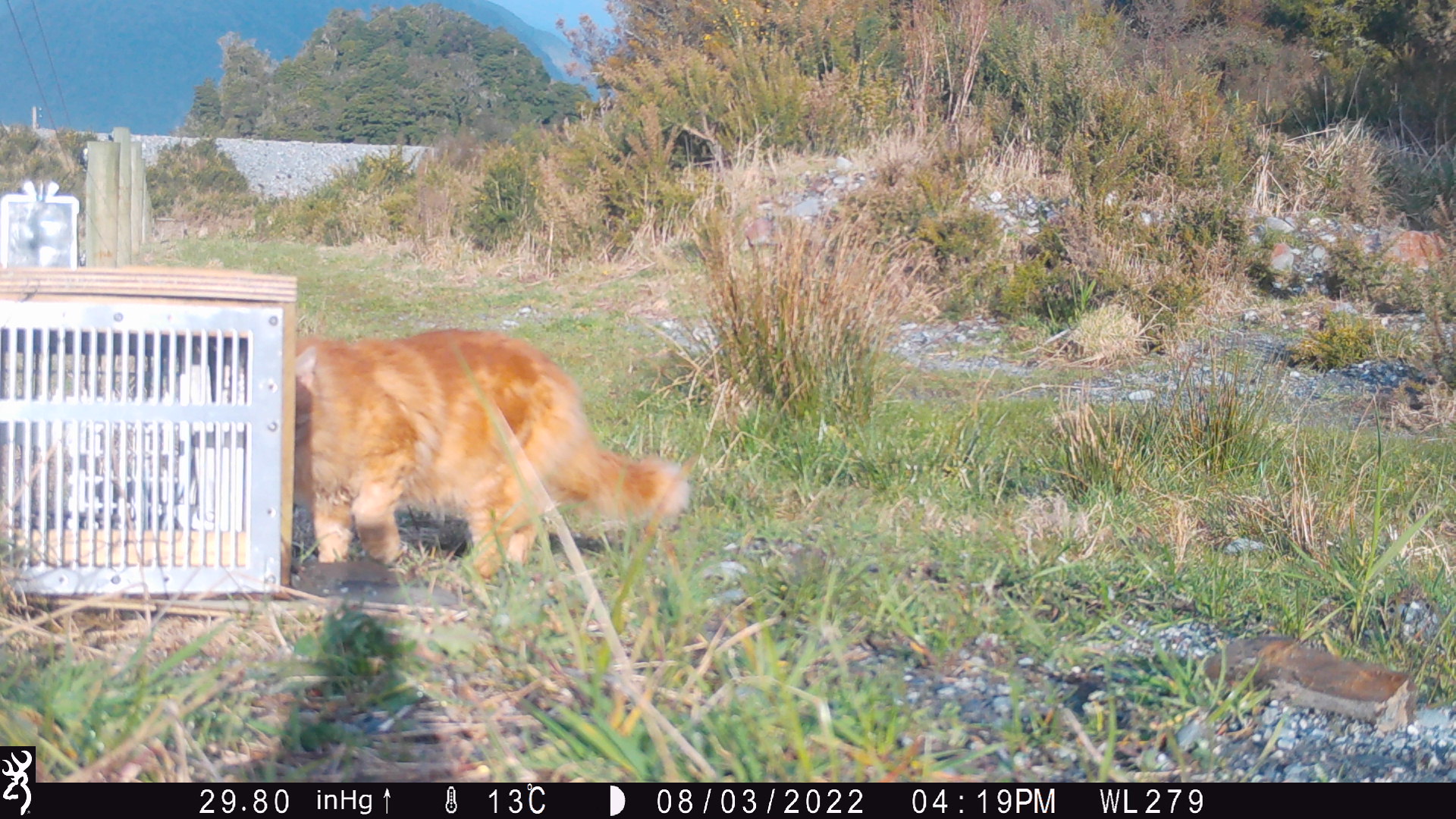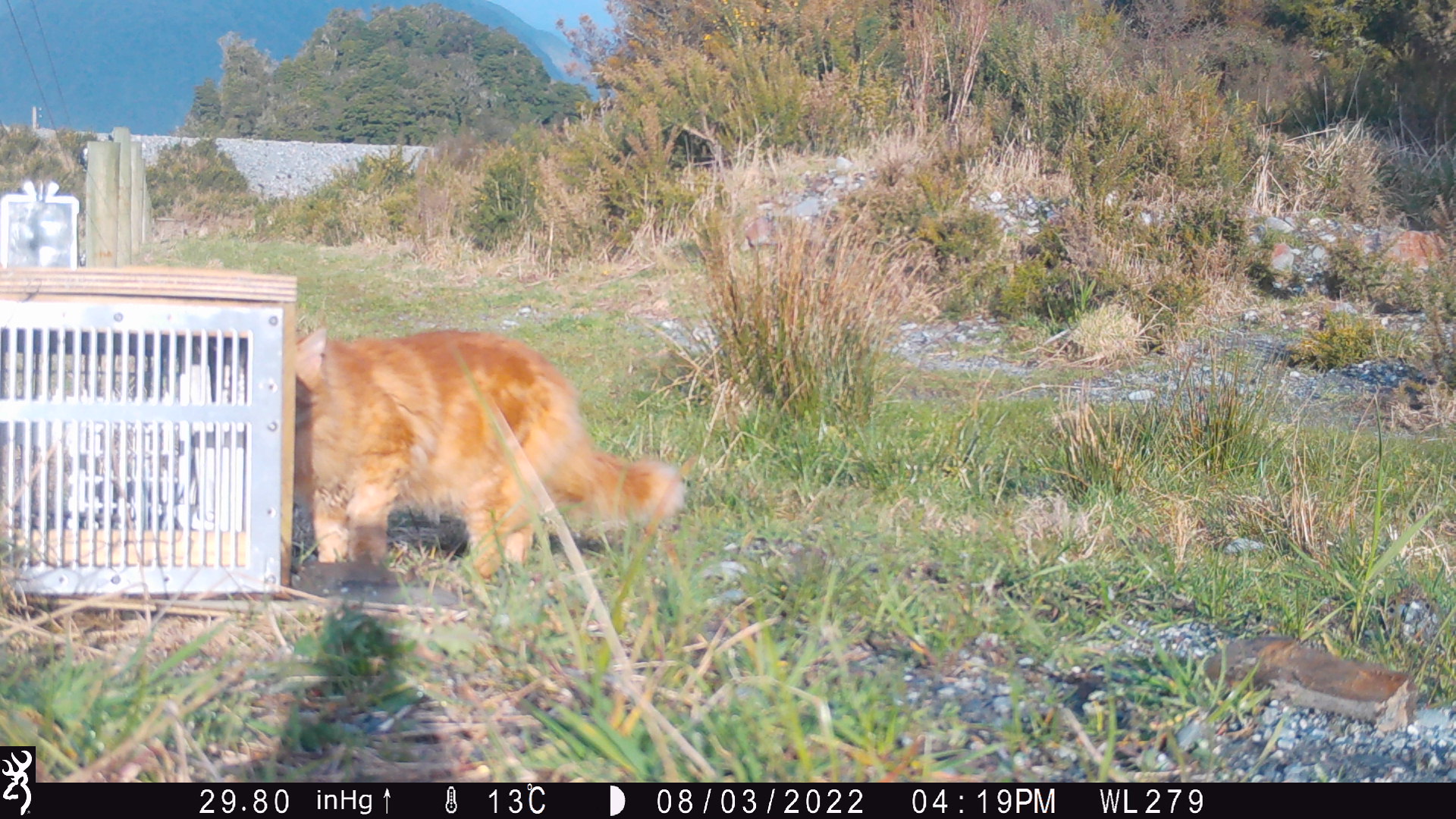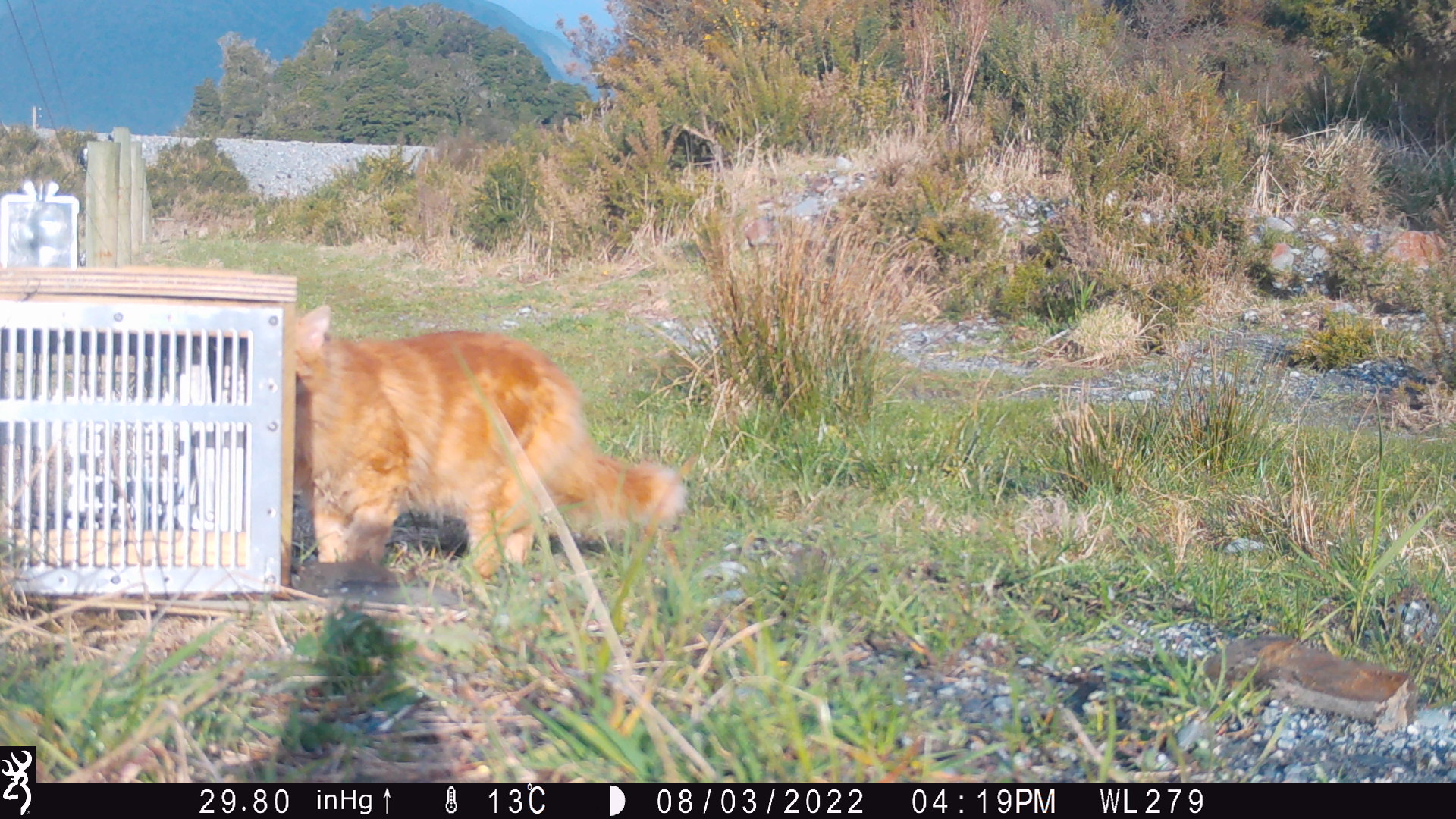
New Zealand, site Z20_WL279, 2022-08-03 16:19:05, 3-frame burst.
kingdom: Animalia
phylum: Chordata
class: Mammalia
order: Carnivora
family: Felidae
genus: Felis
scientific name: Felis catus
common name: domestic cat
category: cat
Cat (domestic cat) (Felis catus).